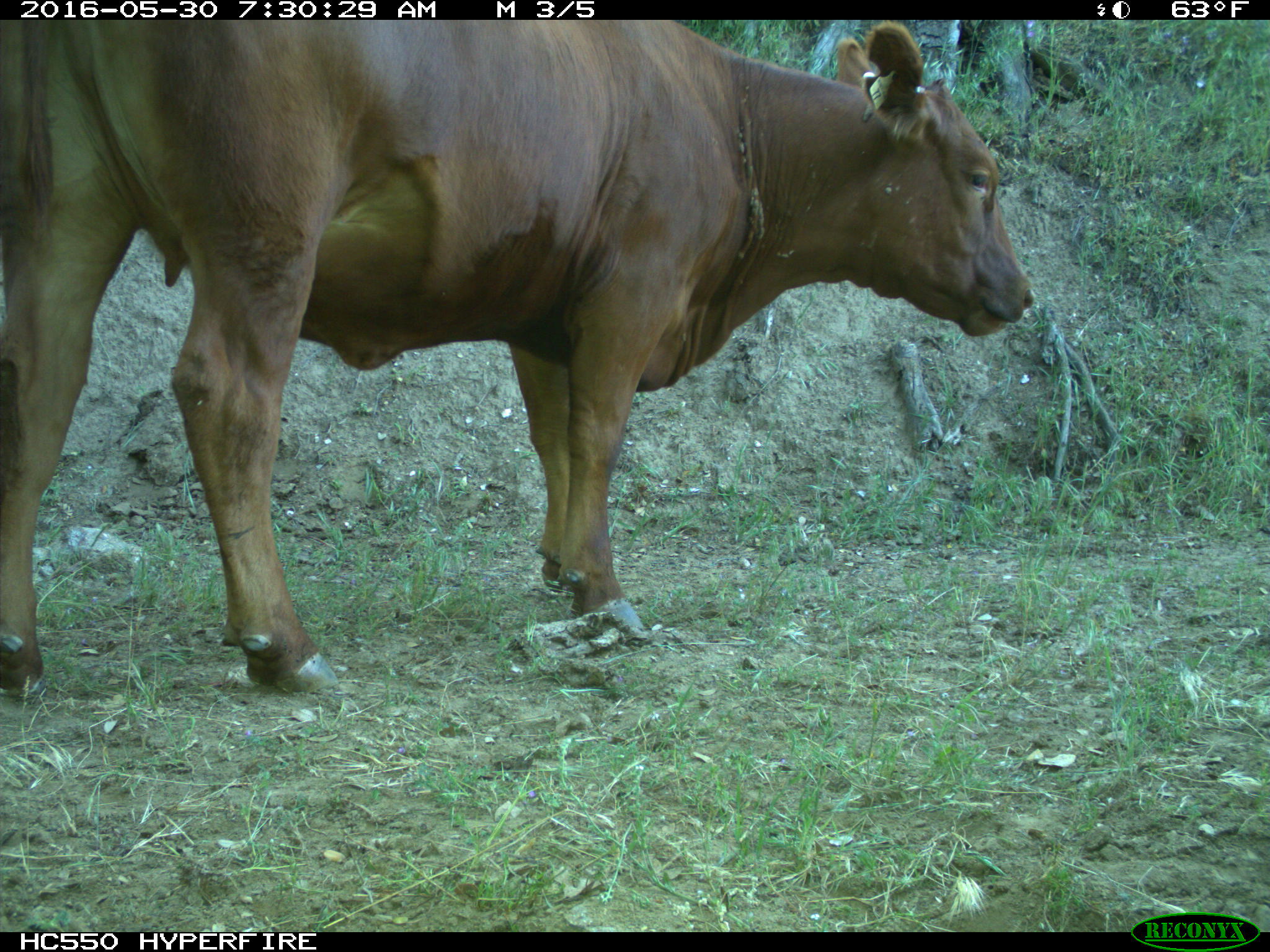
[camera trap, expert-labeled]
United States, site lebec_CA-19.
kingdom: Animalia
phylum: Chordata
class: Mammalia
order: Artiodactyla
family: Bovidae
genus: Bos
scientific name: Bos taurus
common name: domestic cow